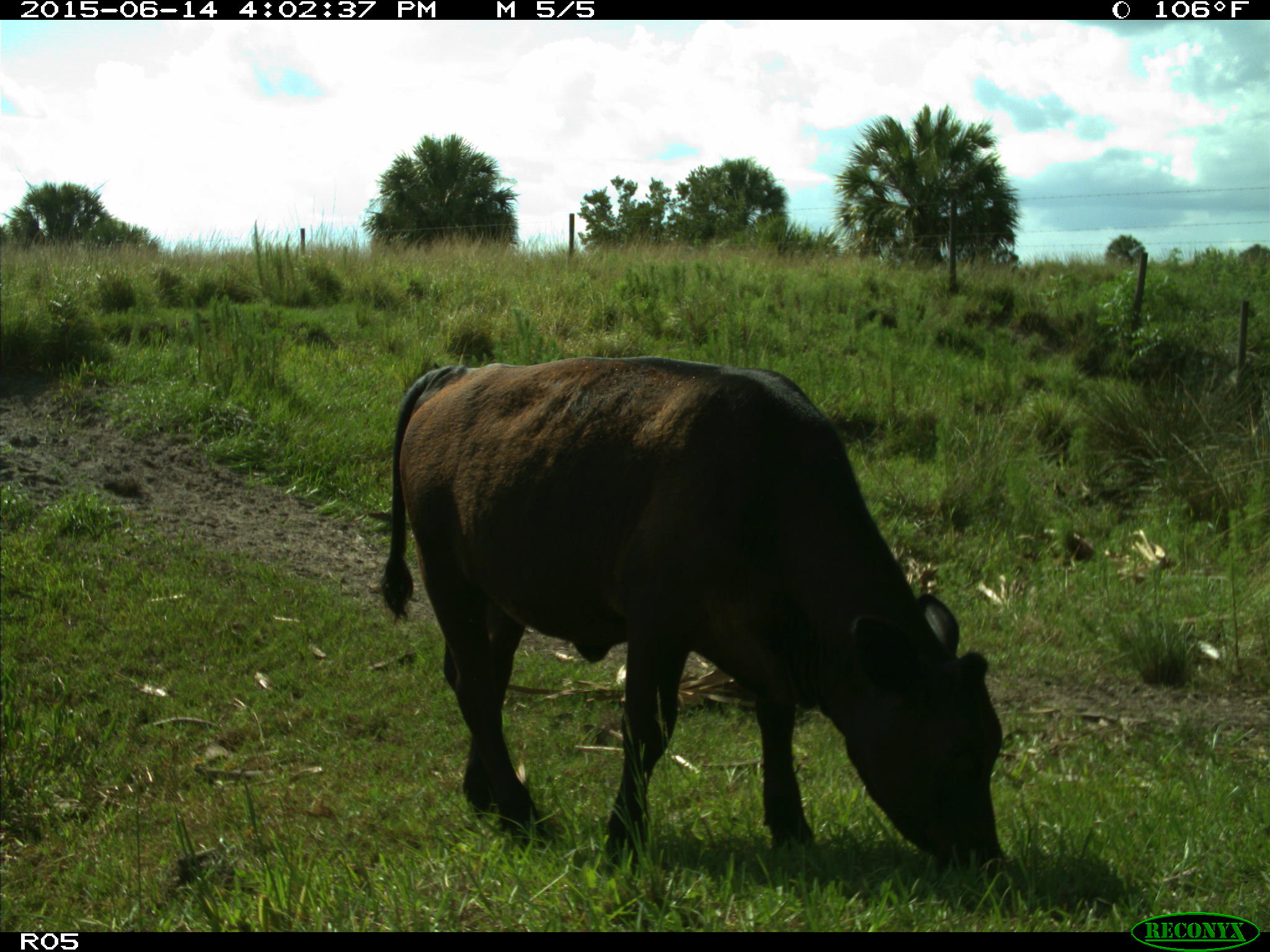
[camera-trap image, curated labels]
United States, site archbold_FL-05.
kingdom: Animalia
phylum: Chordata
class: Mammalia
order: Artiodactyla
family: Bovidae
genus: Bos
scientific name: Bos taurus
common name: domestic cow